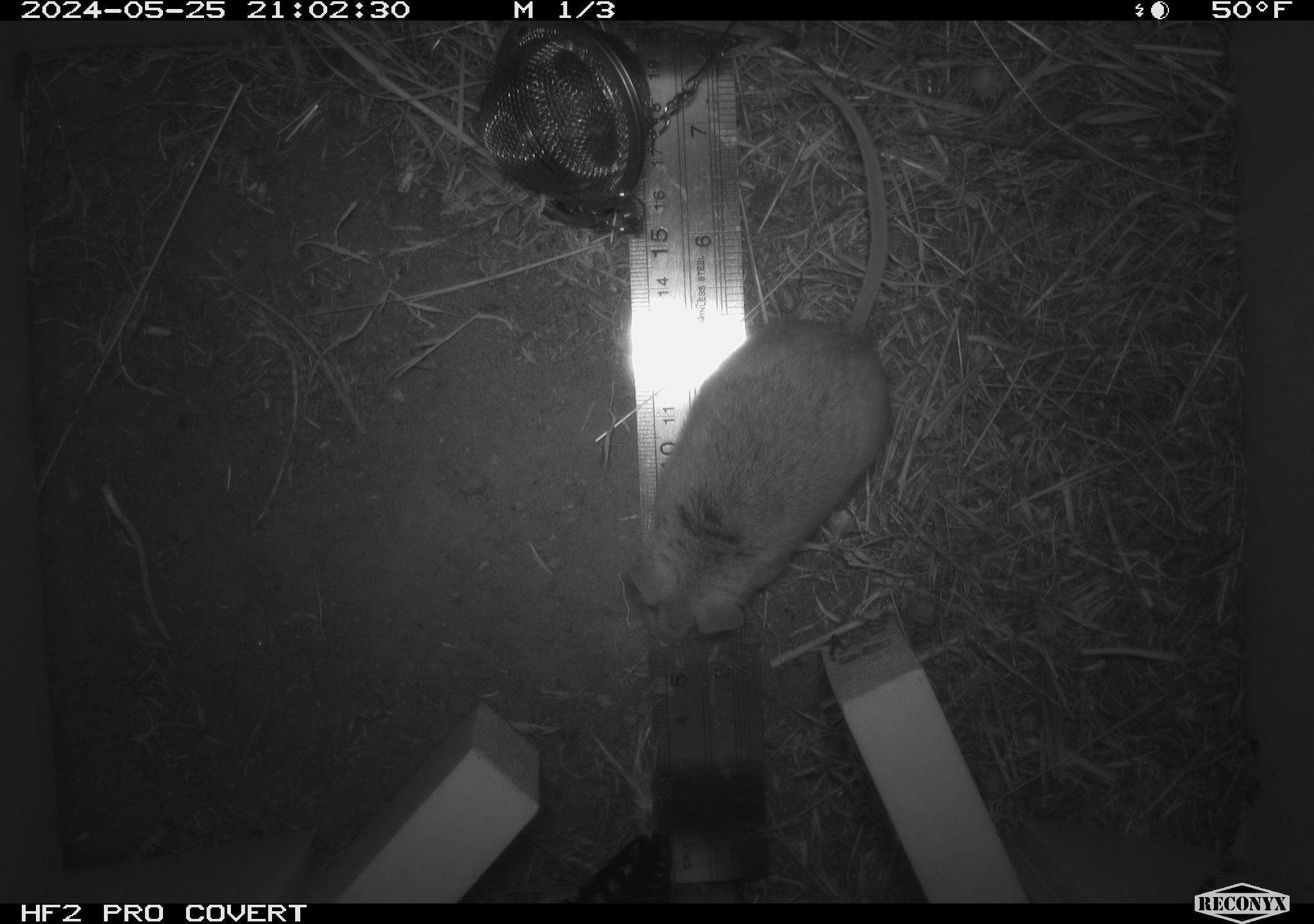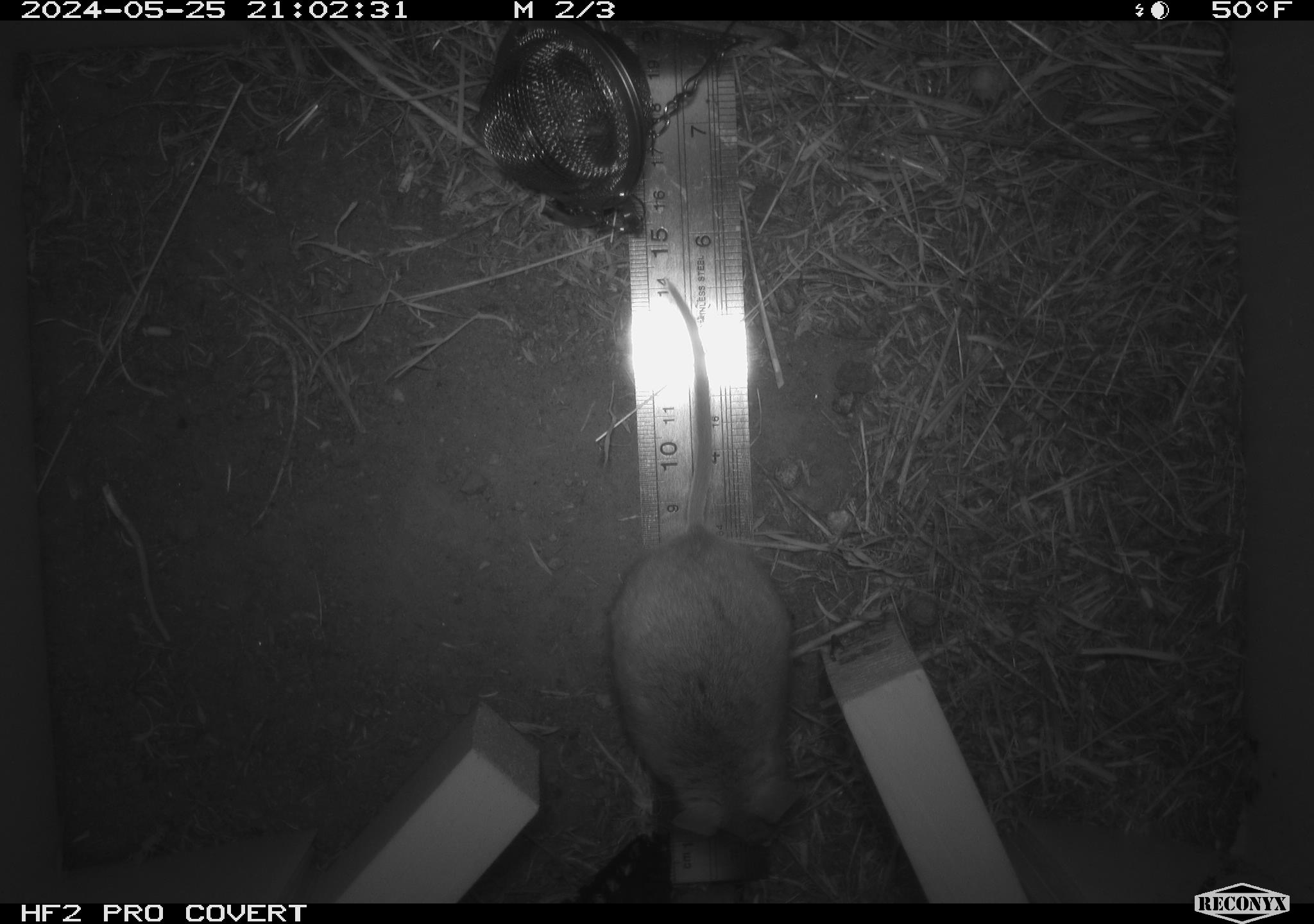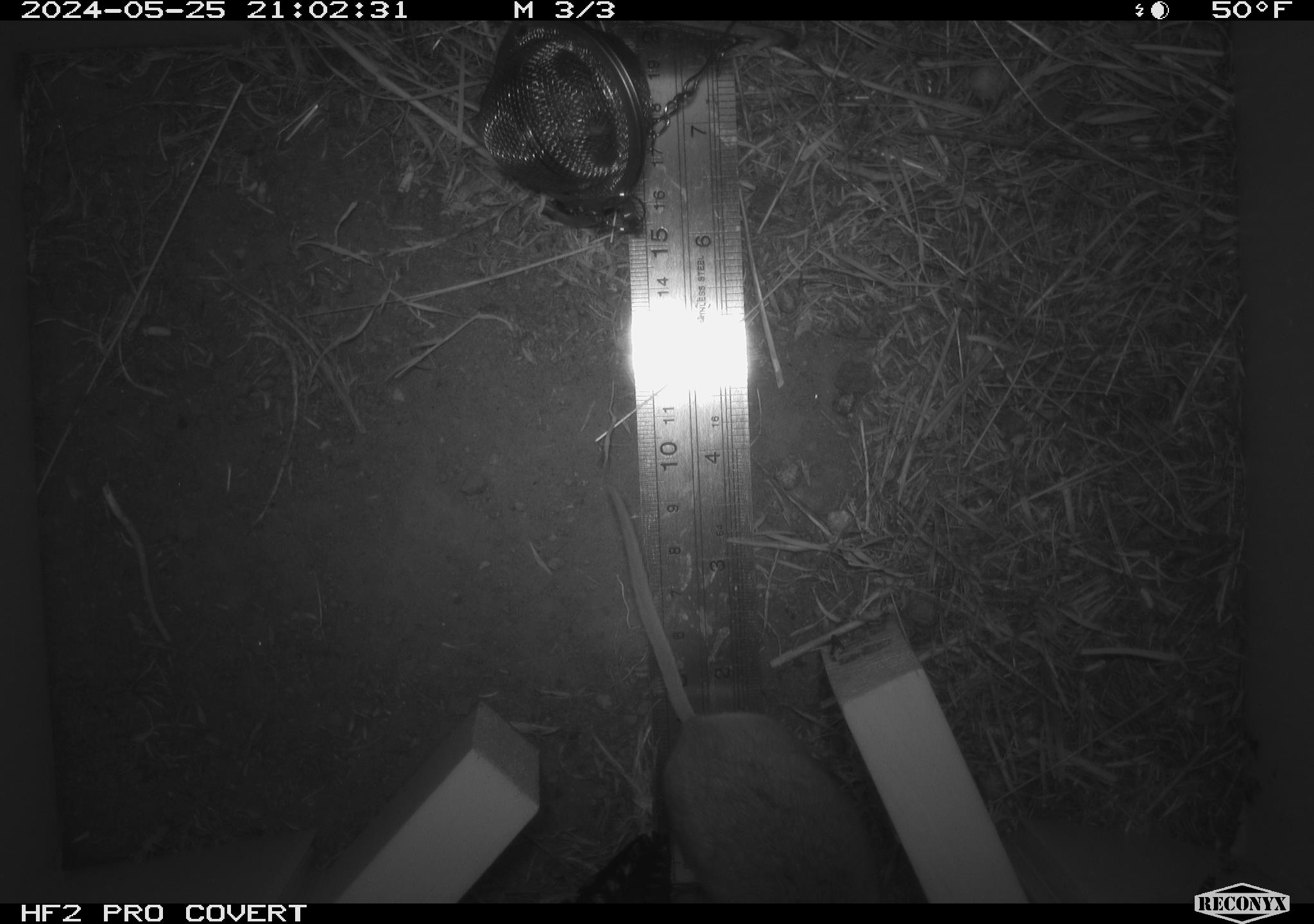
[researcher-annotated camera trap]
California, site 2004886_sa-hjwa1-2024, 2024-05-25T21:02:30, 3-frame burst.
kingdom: Animalia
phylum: Chordata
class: Mammalia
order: Rodentia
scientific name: Rodentia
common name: rodent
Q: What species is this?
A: Rodent (Rodentia).